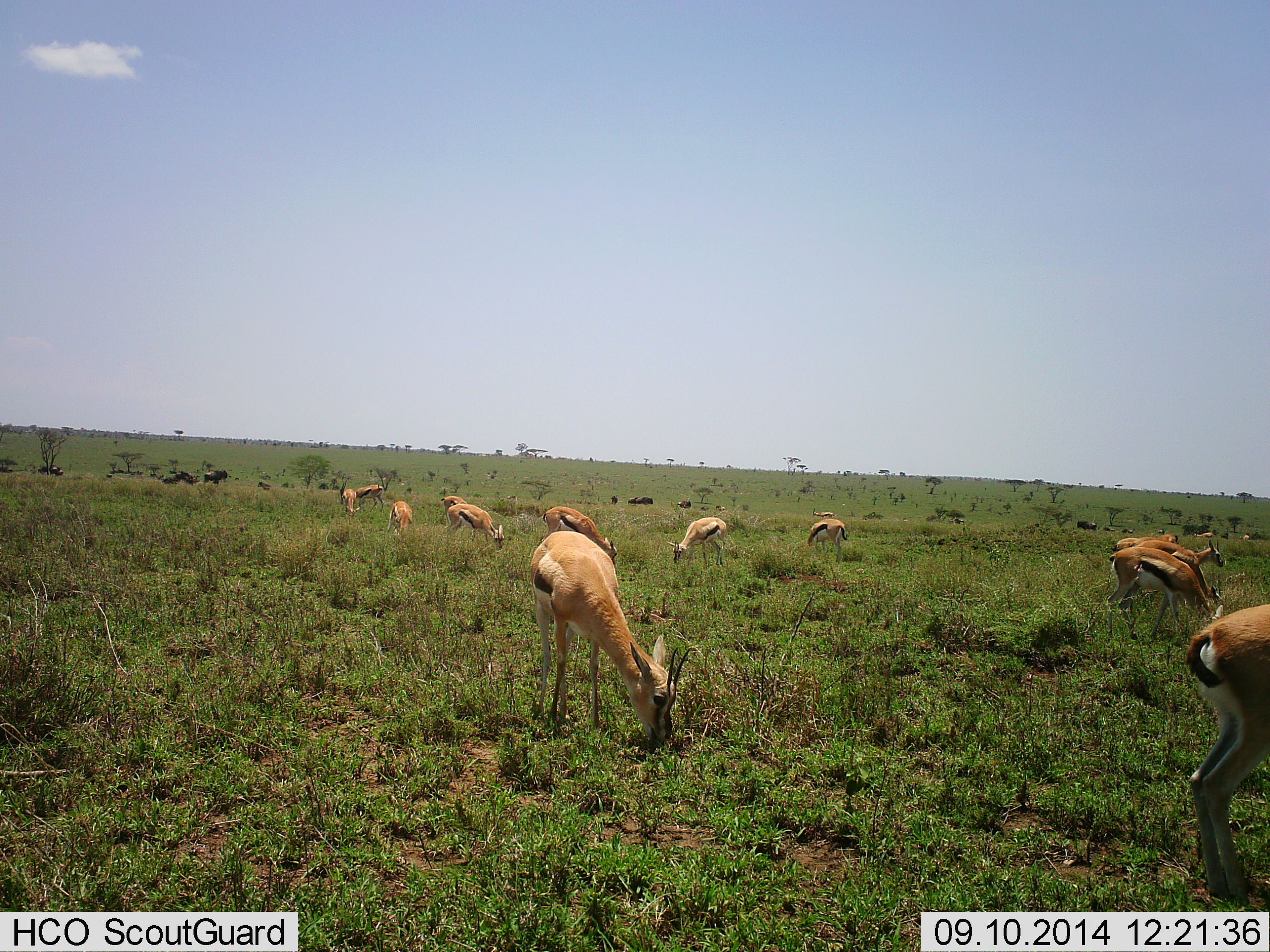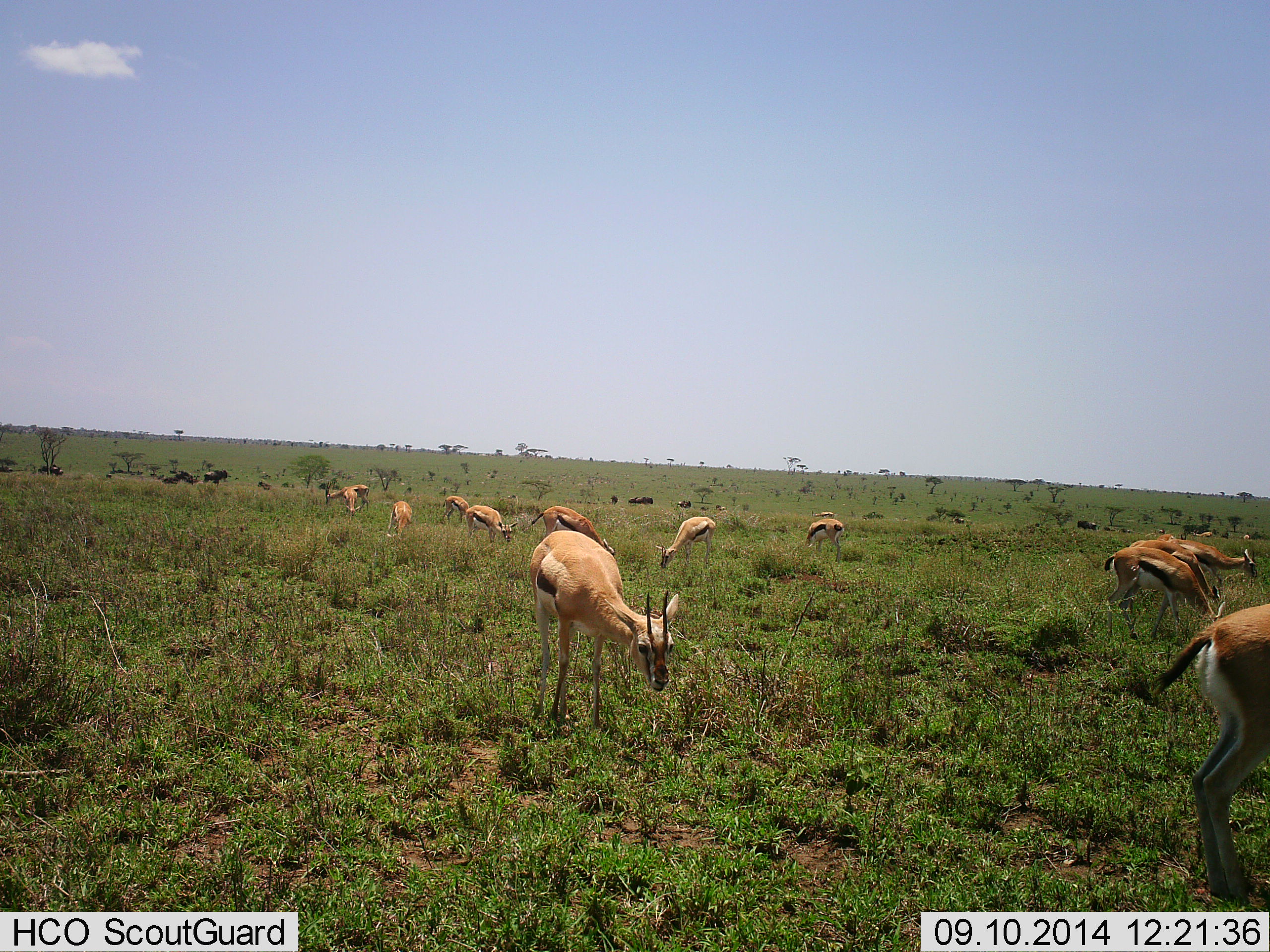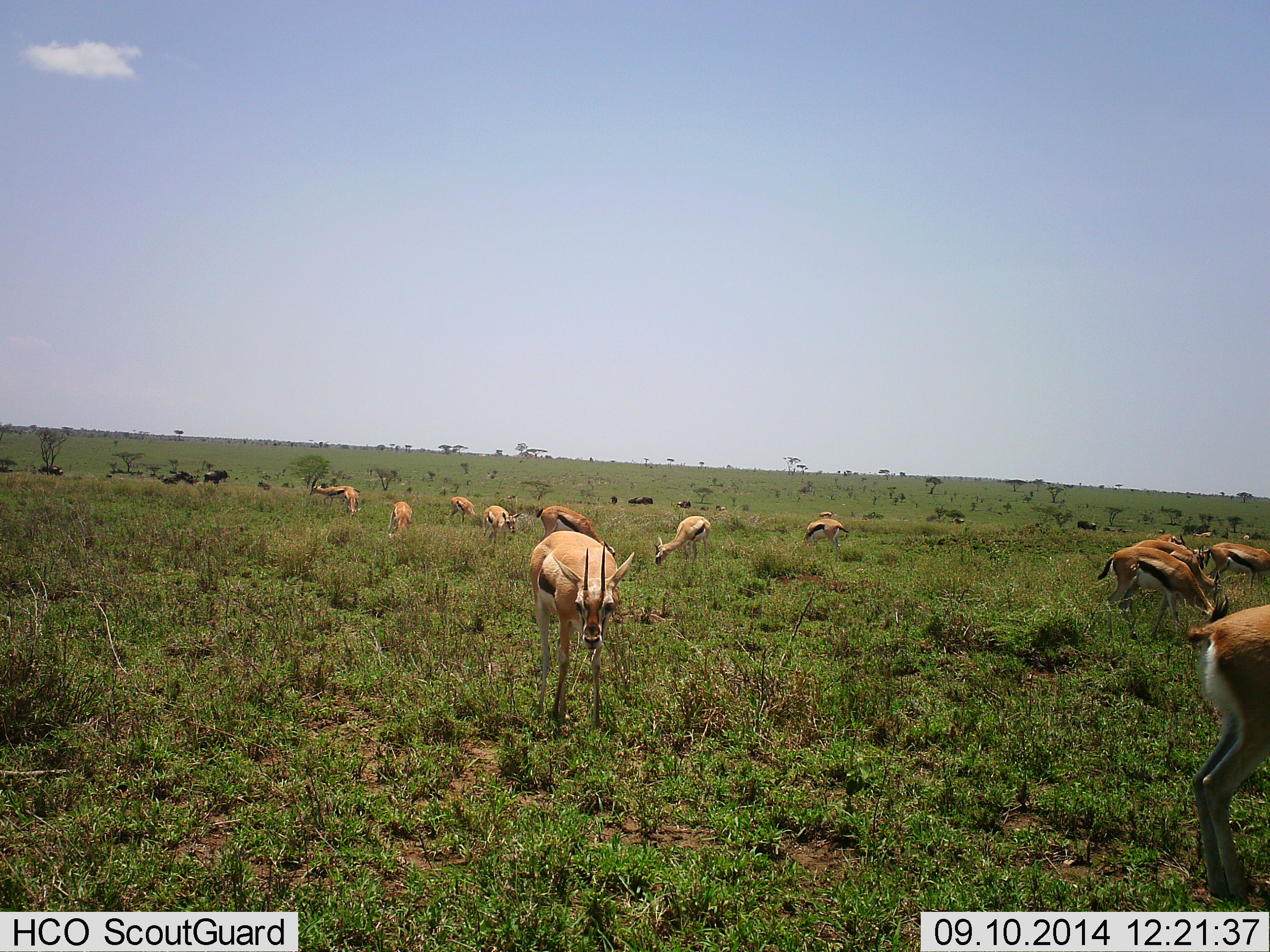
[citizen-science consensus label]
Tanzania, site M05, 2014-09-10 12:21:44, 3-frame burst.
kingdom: Animalia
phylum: Chordata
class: Mammalia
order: Artiodactyla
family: Bovidae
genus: Eudorcas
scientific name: Eudorcas thomsonii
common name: thomson's gazelle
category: gazellethomsons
Gazellethomsons (thomson's gazelle) (Eudorcas thomsonii), count 11-50. Behavior (volunteer vote fractions): standing 36%, resting 0%, moving 36%, interacting 0%. Young present (vote fraction): 0%. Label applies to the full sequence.